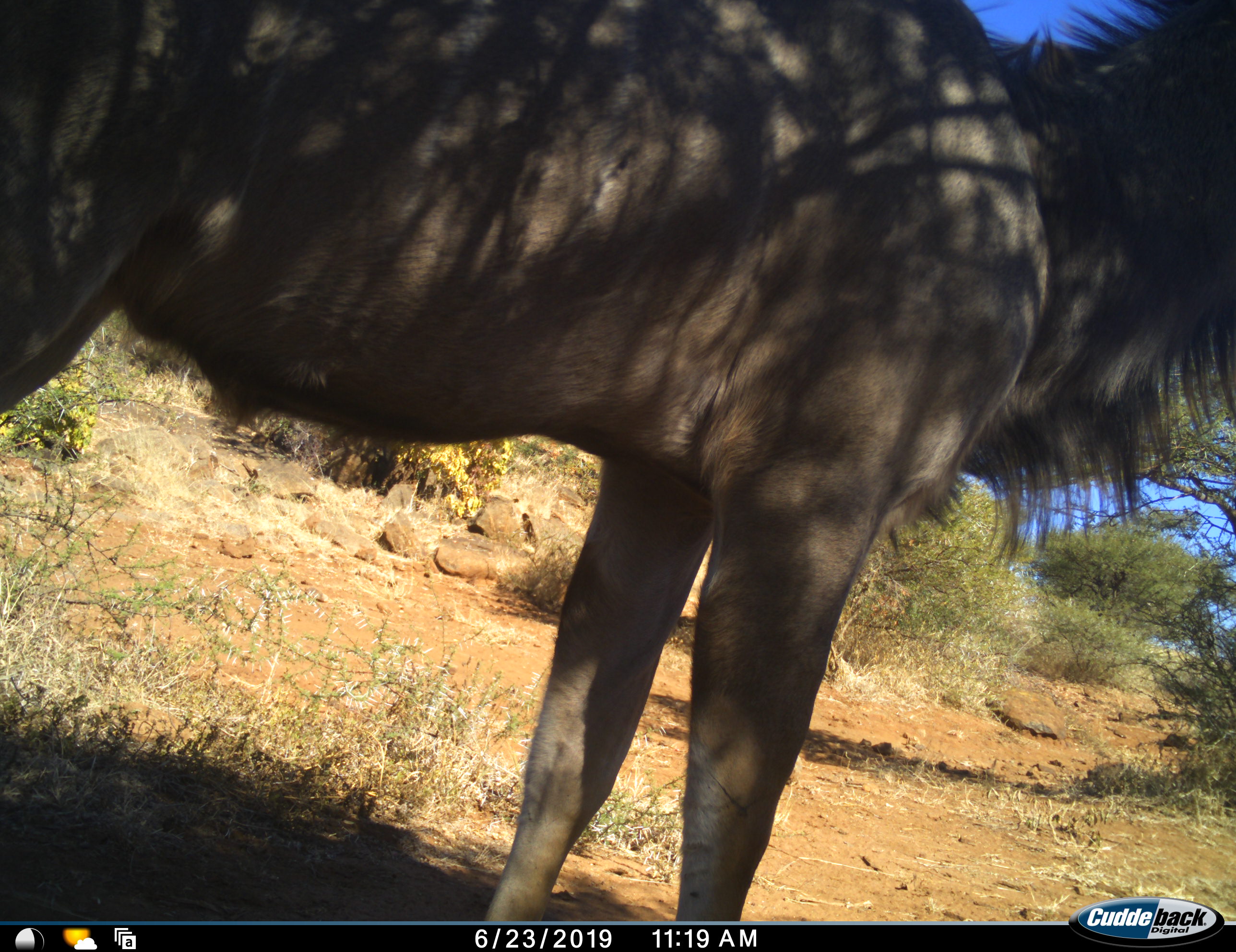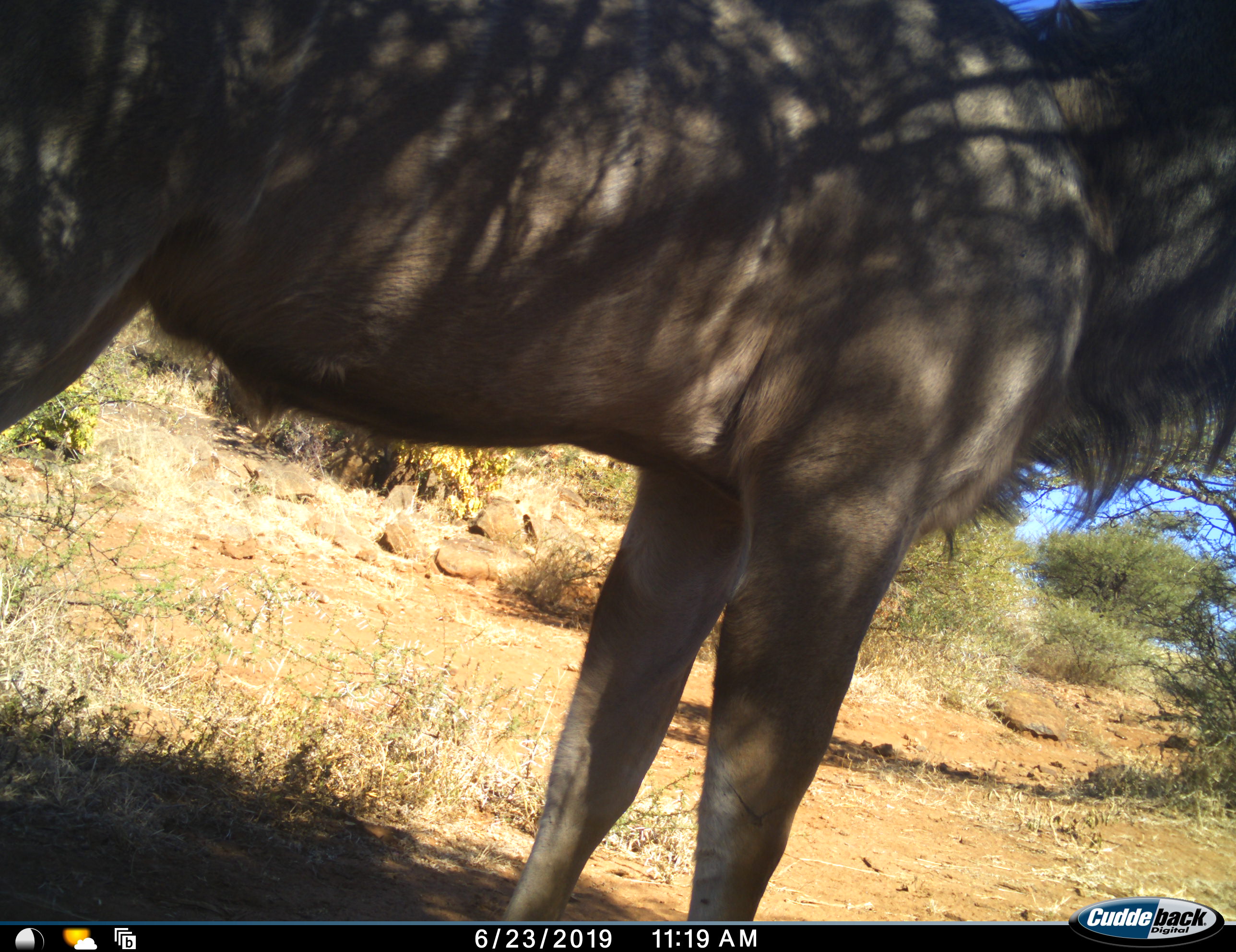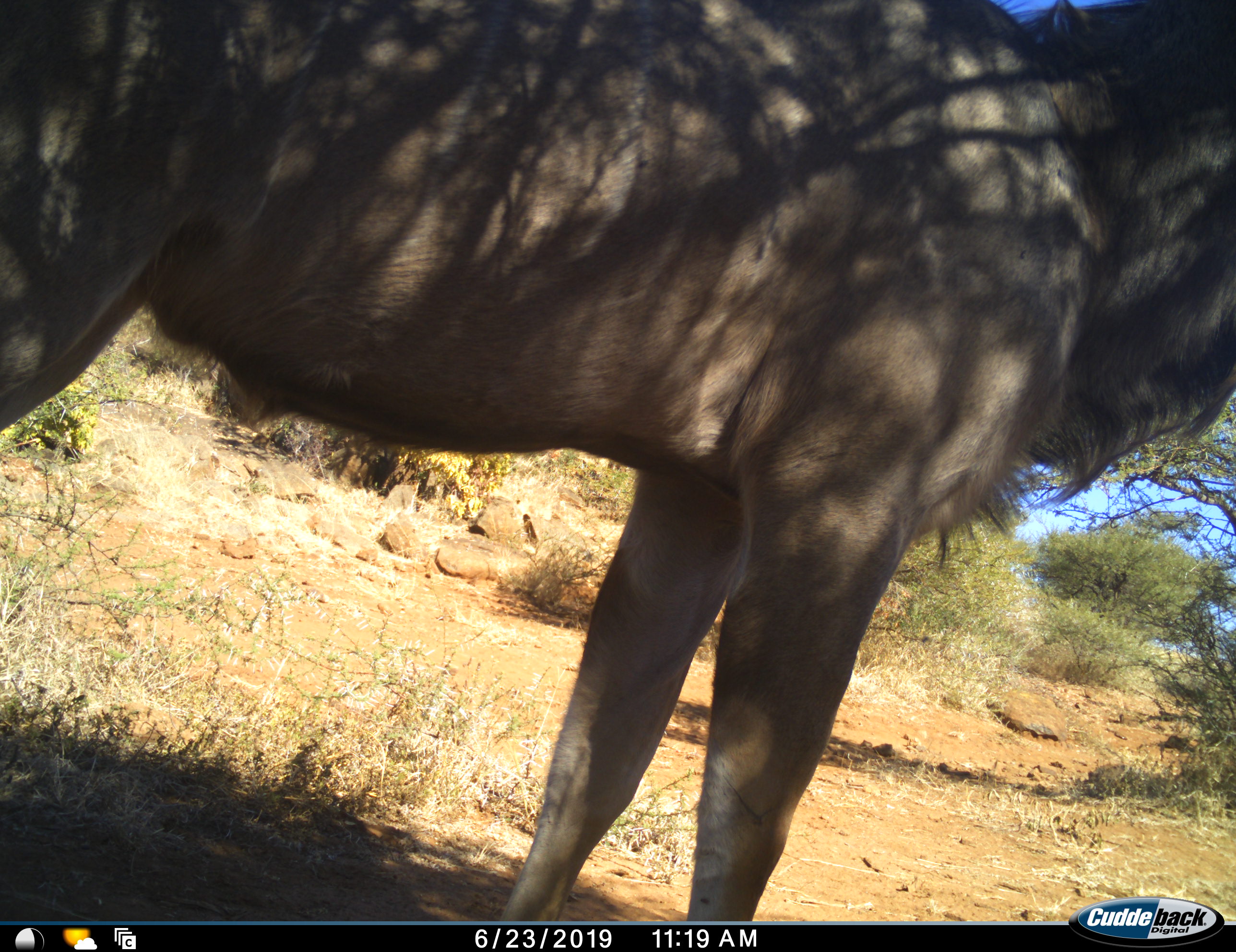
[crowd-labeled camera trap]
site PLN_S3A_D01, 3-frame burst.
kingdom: Animalia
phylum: Chordata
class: Mammalia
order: Artiodactyla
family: Bovidae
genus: Connochaetes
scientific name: Connochaetes taurinus taurinus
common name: blue wildebeest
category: wildebeestblue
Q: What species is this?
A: Wildebeestblue (blue wildebeest) (Connochaetes taurinus taurinus).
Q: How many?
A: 1.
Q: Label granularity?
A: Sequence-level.